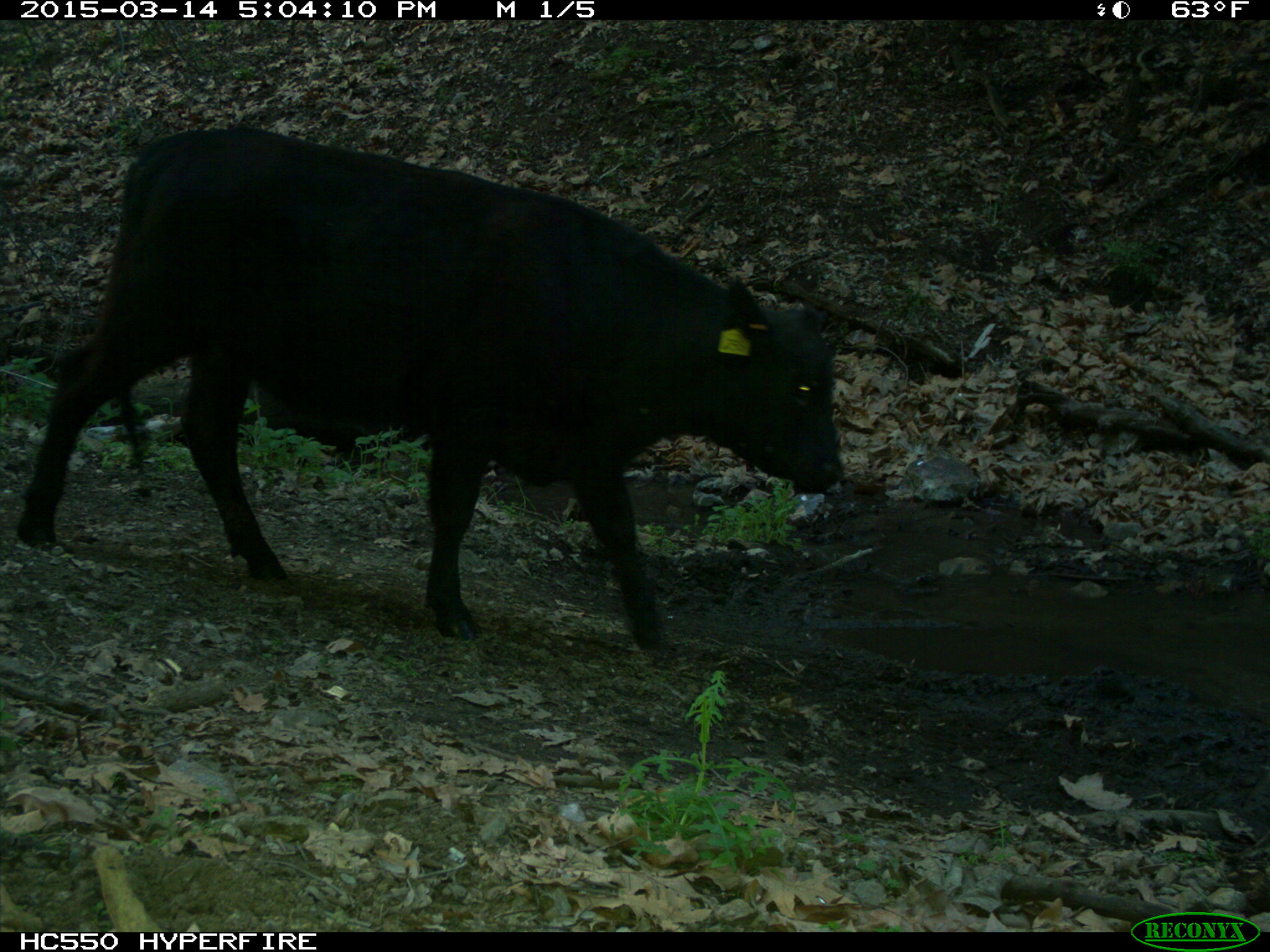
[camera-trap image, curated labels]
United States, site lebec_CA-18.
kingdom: Animalia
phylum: Chordata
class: Mammalia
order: Artiodactyla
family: Bovidae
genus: Bos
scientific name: Bos taurus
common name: domestic cow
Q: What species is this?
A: Bos taurus (domestic cow).